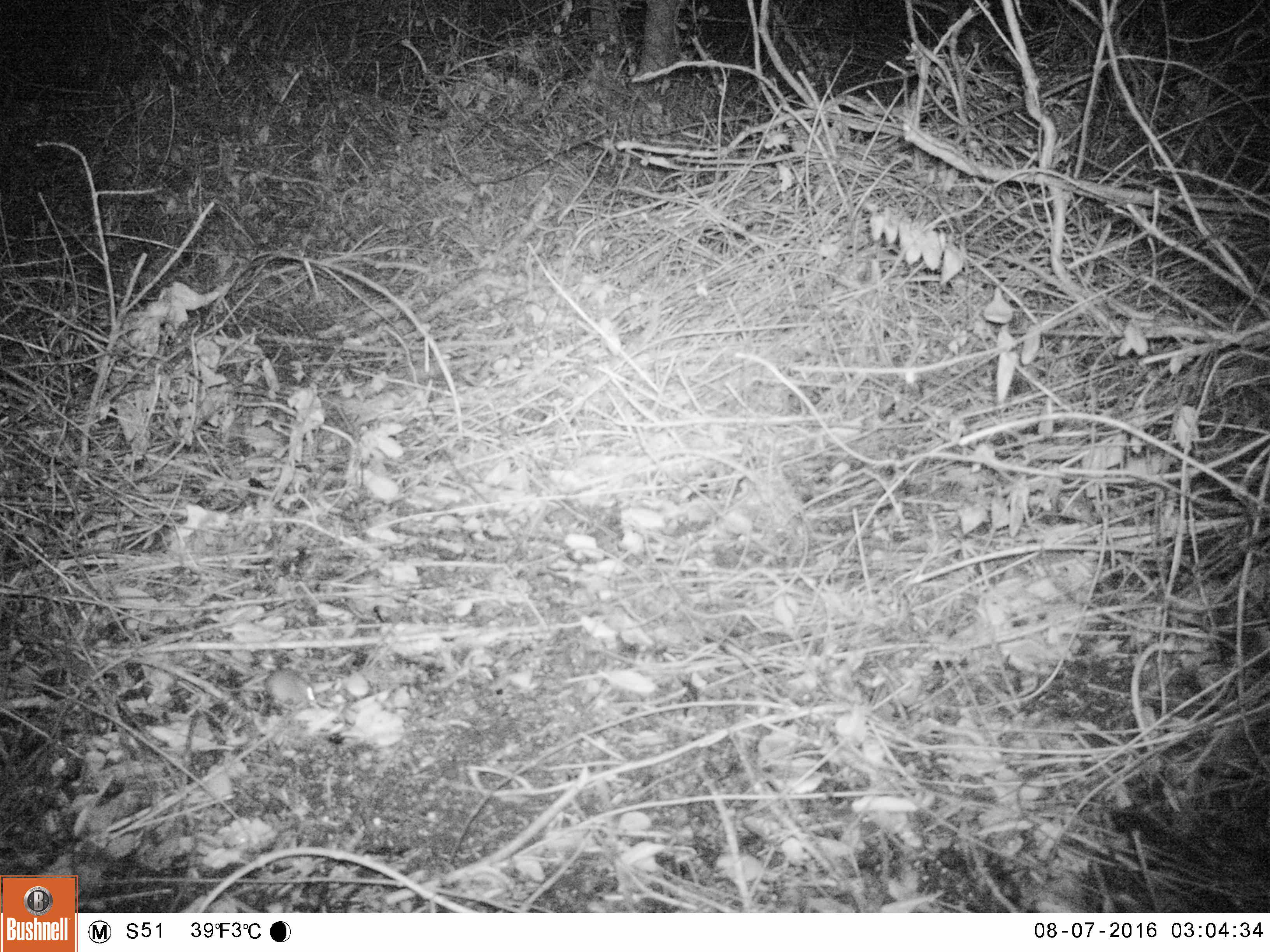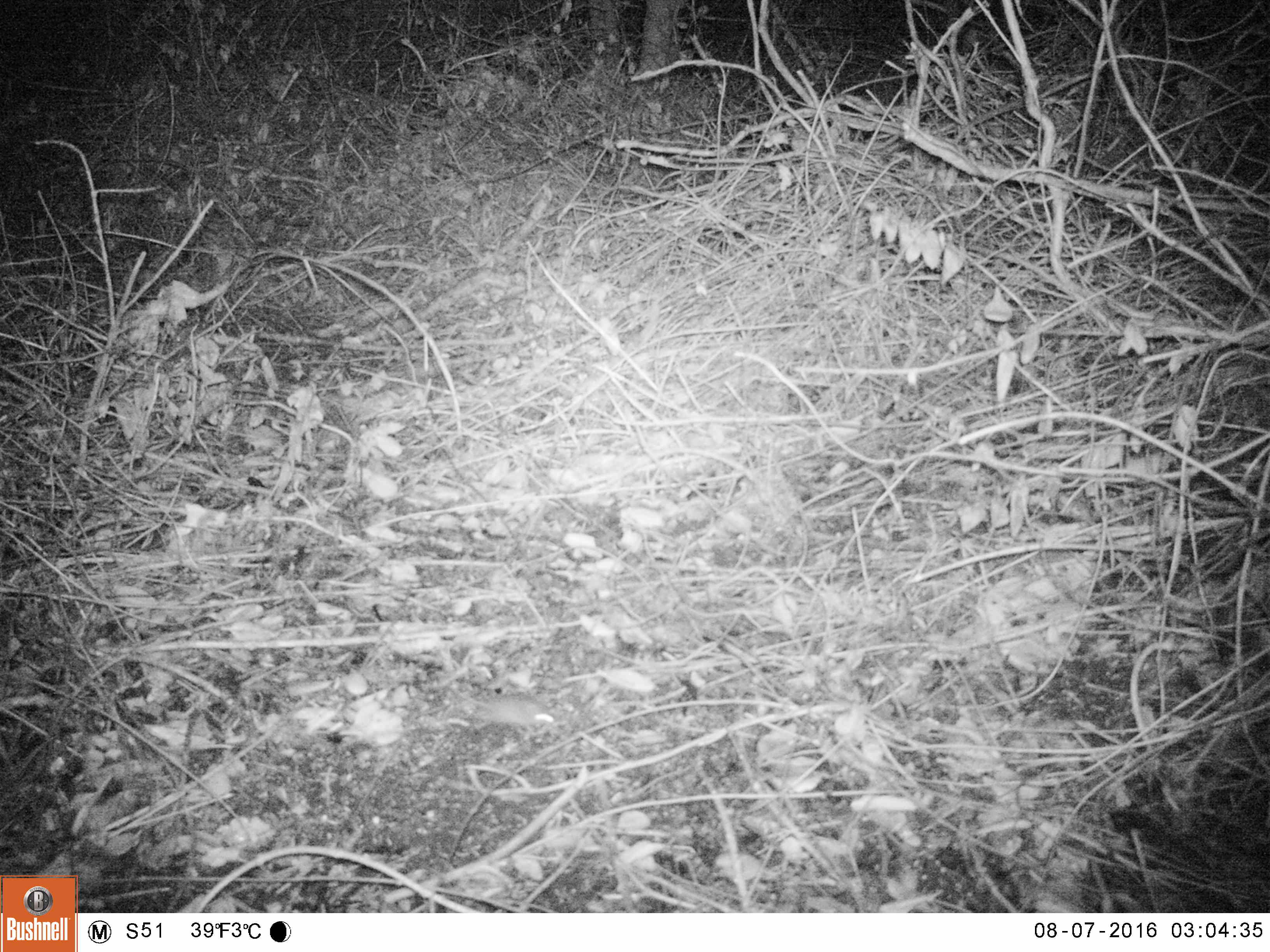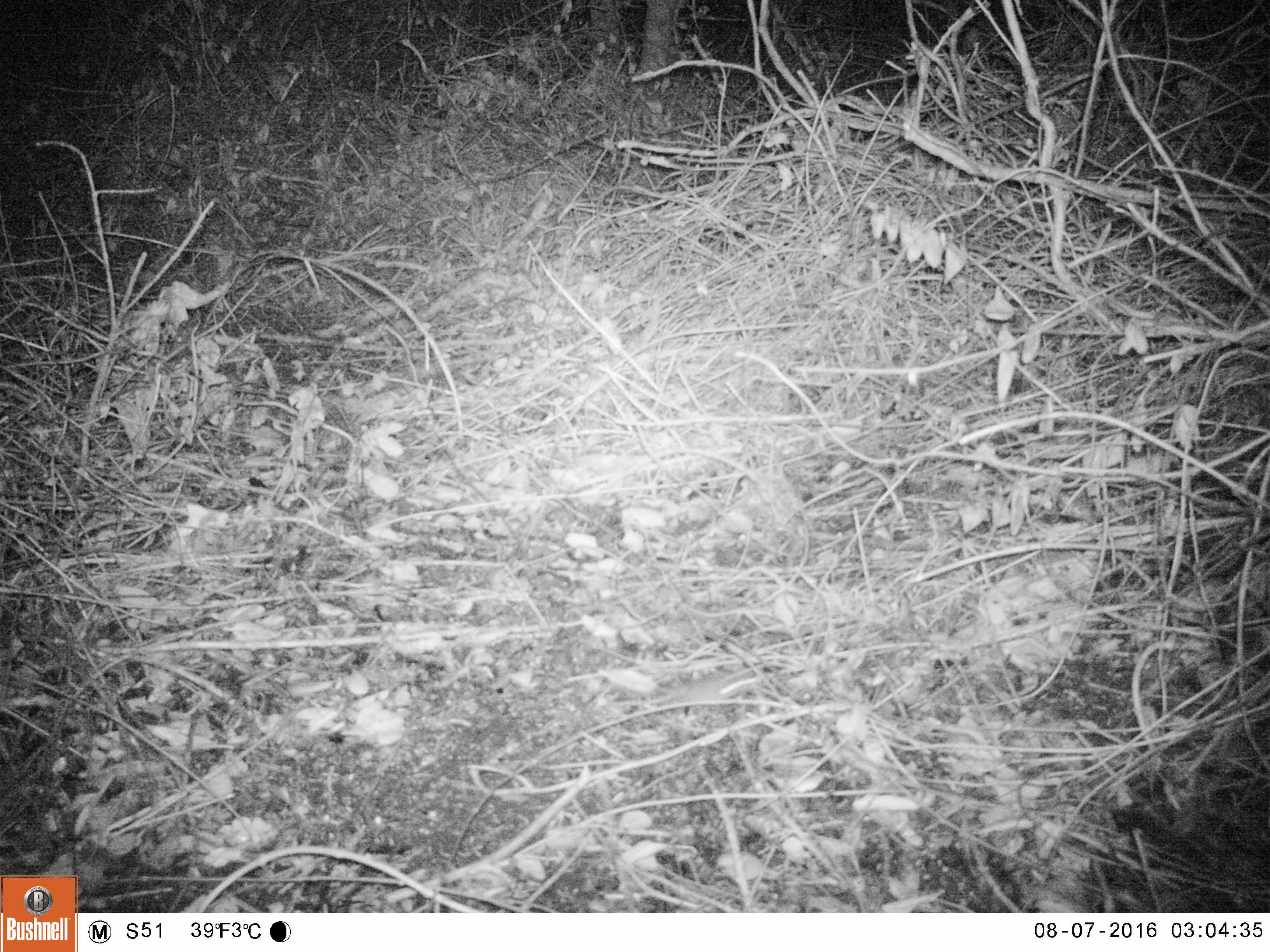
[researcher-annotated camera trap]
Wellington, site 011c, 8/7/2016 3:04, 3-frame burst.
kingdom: Animalia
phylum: Chordata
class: Mammalia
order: Rodentia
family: Muridae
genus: Mus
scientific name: Mus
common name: mouse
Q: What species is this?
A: Mouse (Mus).